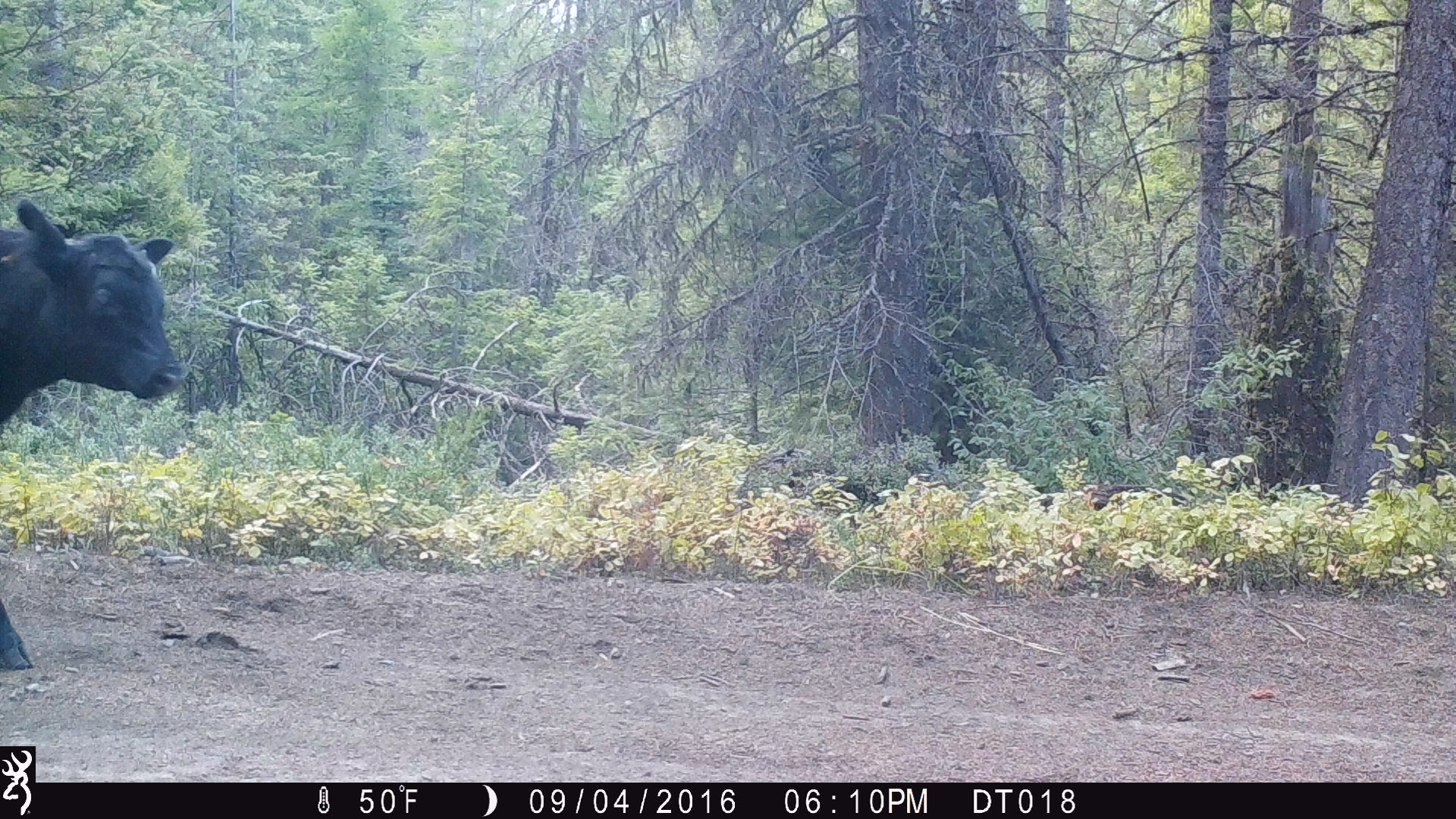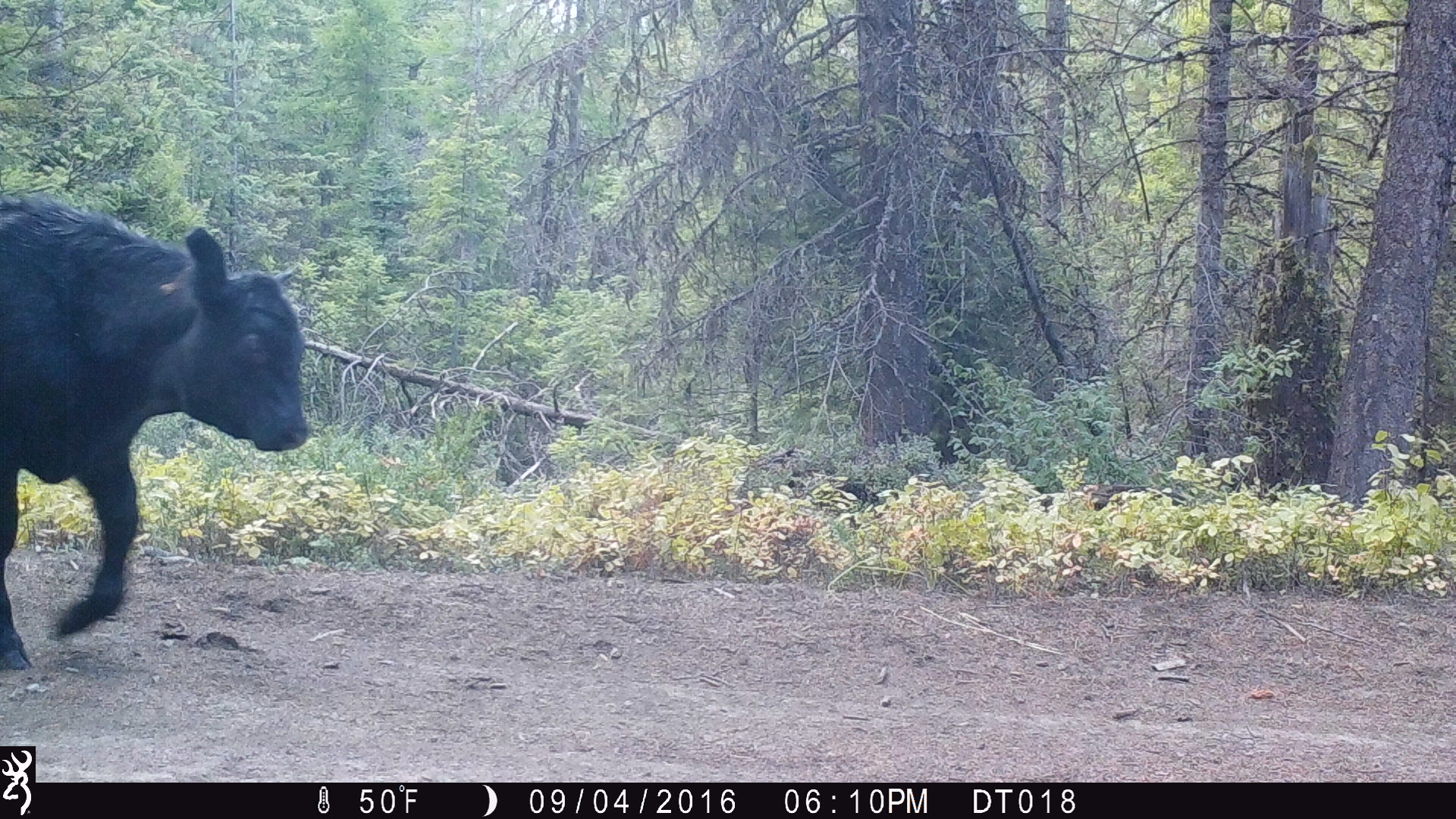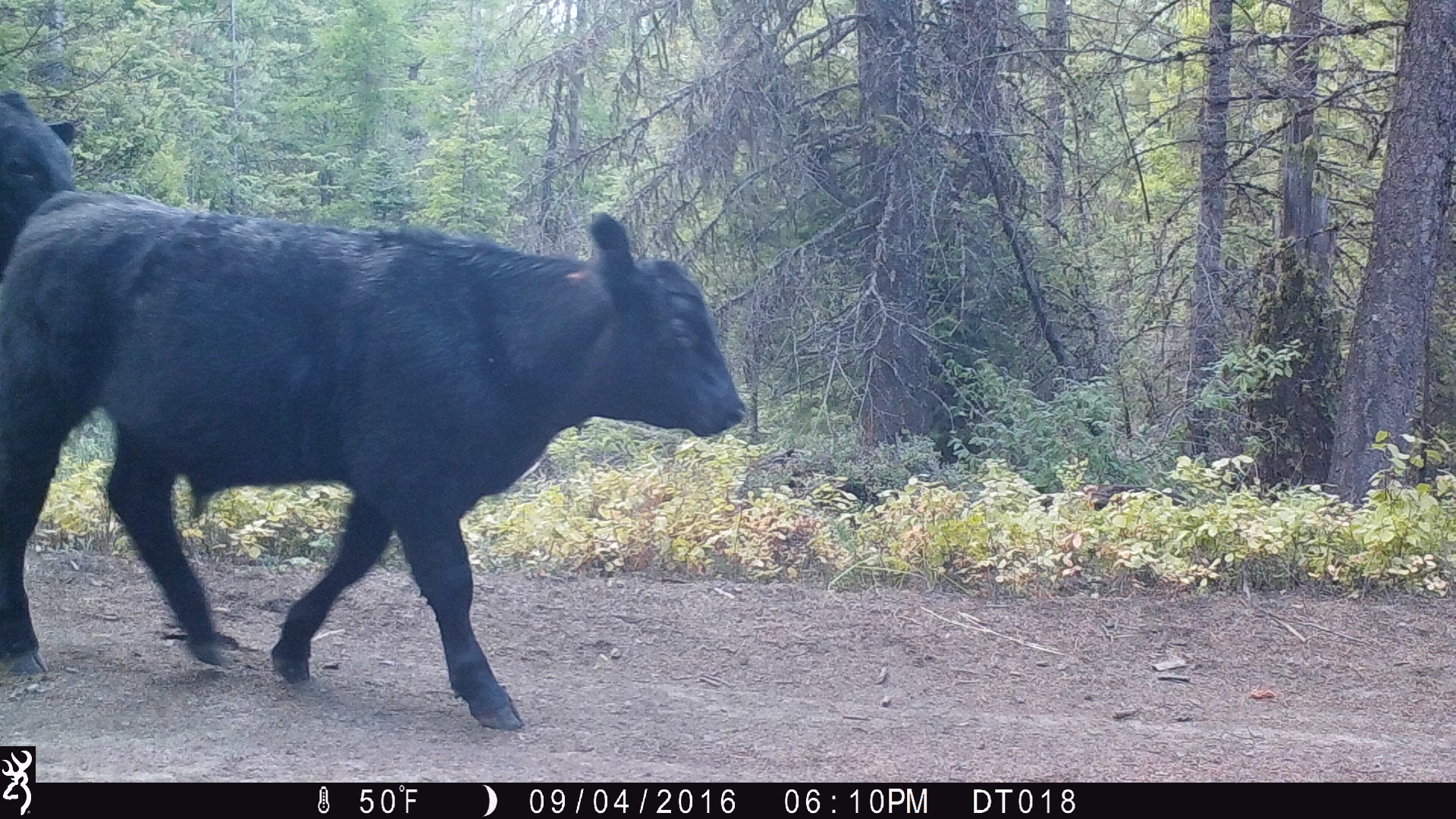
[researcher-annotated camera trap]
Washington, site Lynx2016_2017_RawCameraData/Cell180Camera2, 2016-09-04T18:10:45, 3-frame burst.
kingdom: Animalia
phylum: Chordata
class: Mammalia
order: Artiodactyla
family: Bovidae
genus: Bos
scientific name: Bos taurus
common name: domestic cattle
Domestic cattle (Bos taurus). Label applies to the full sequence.